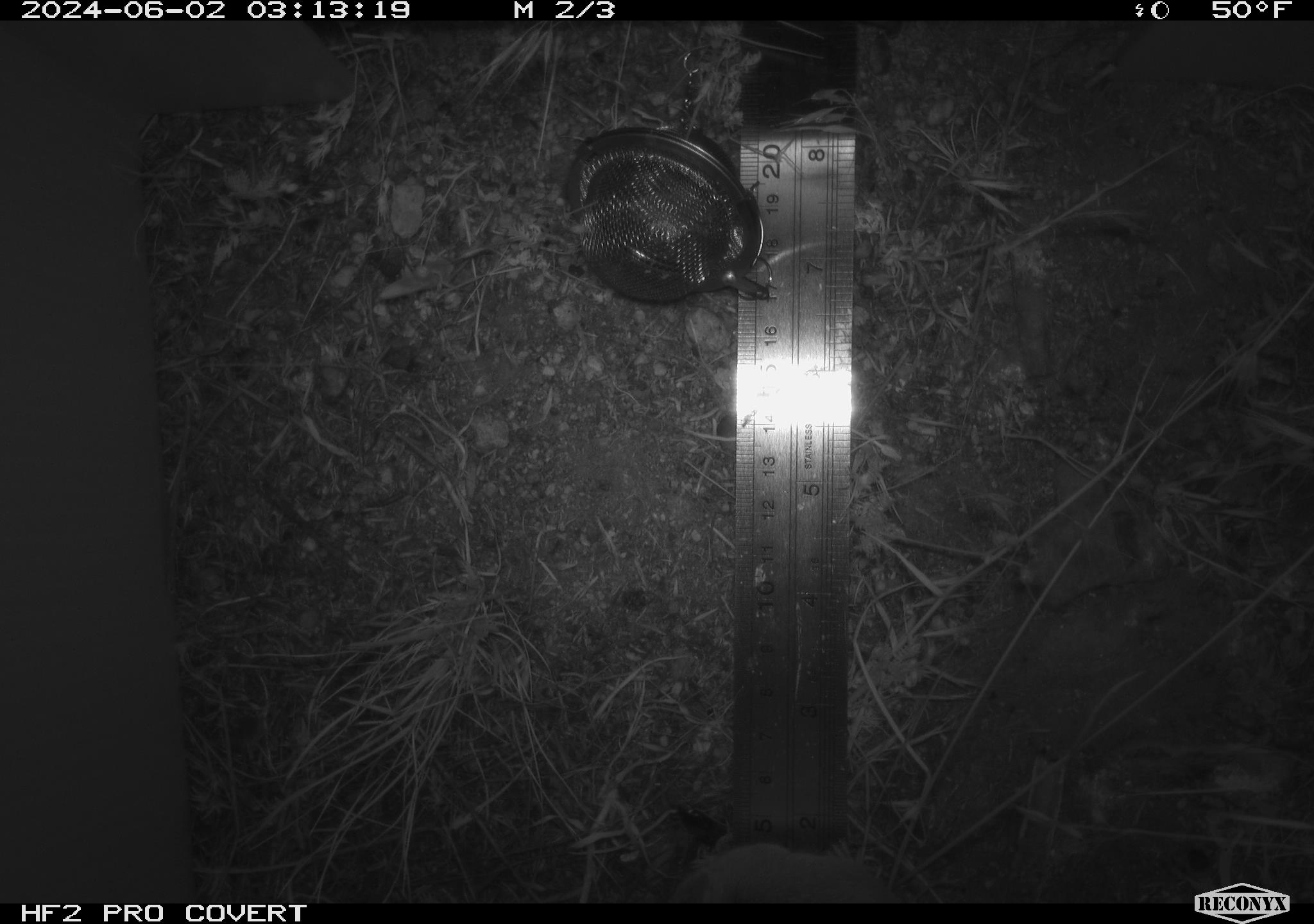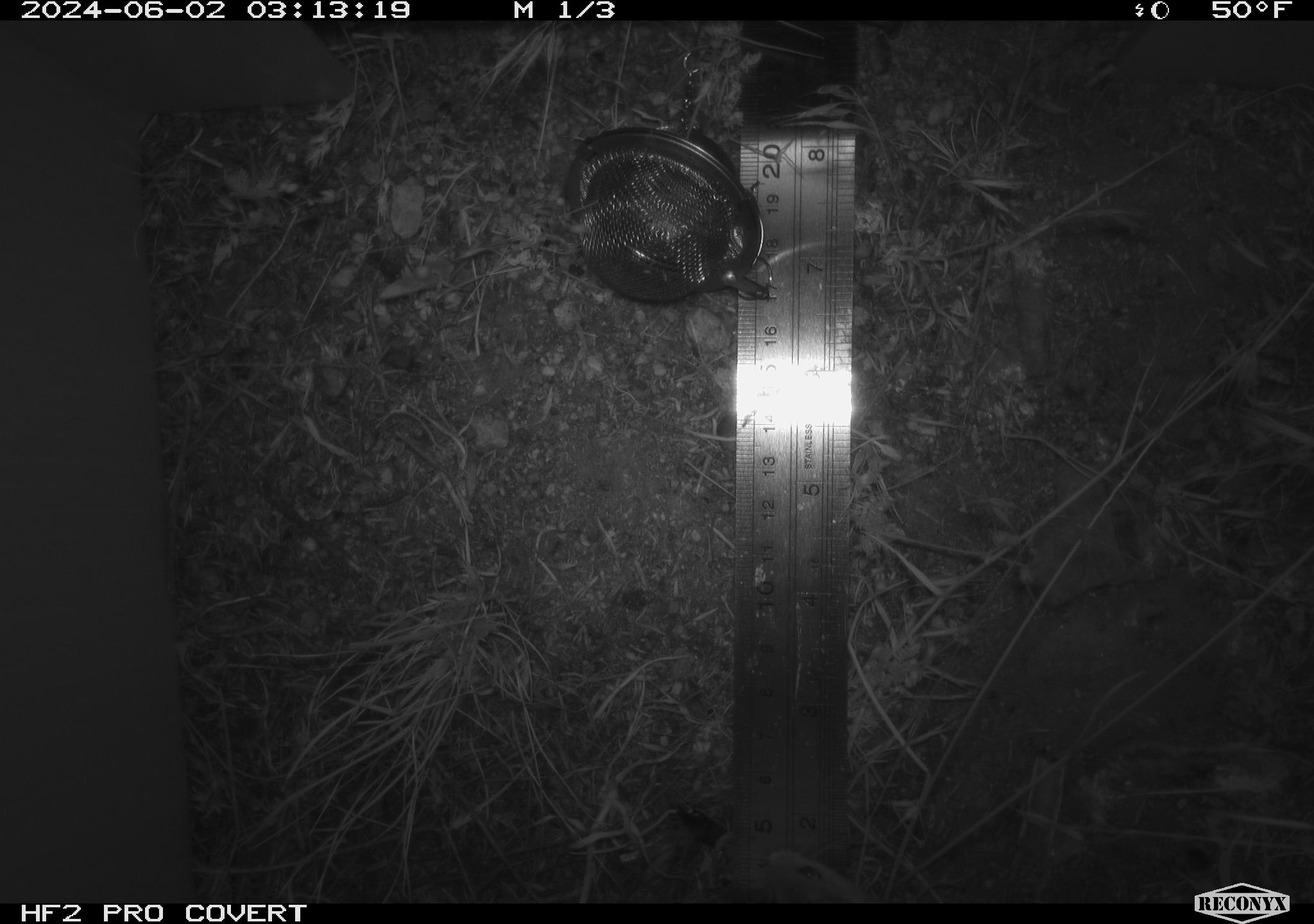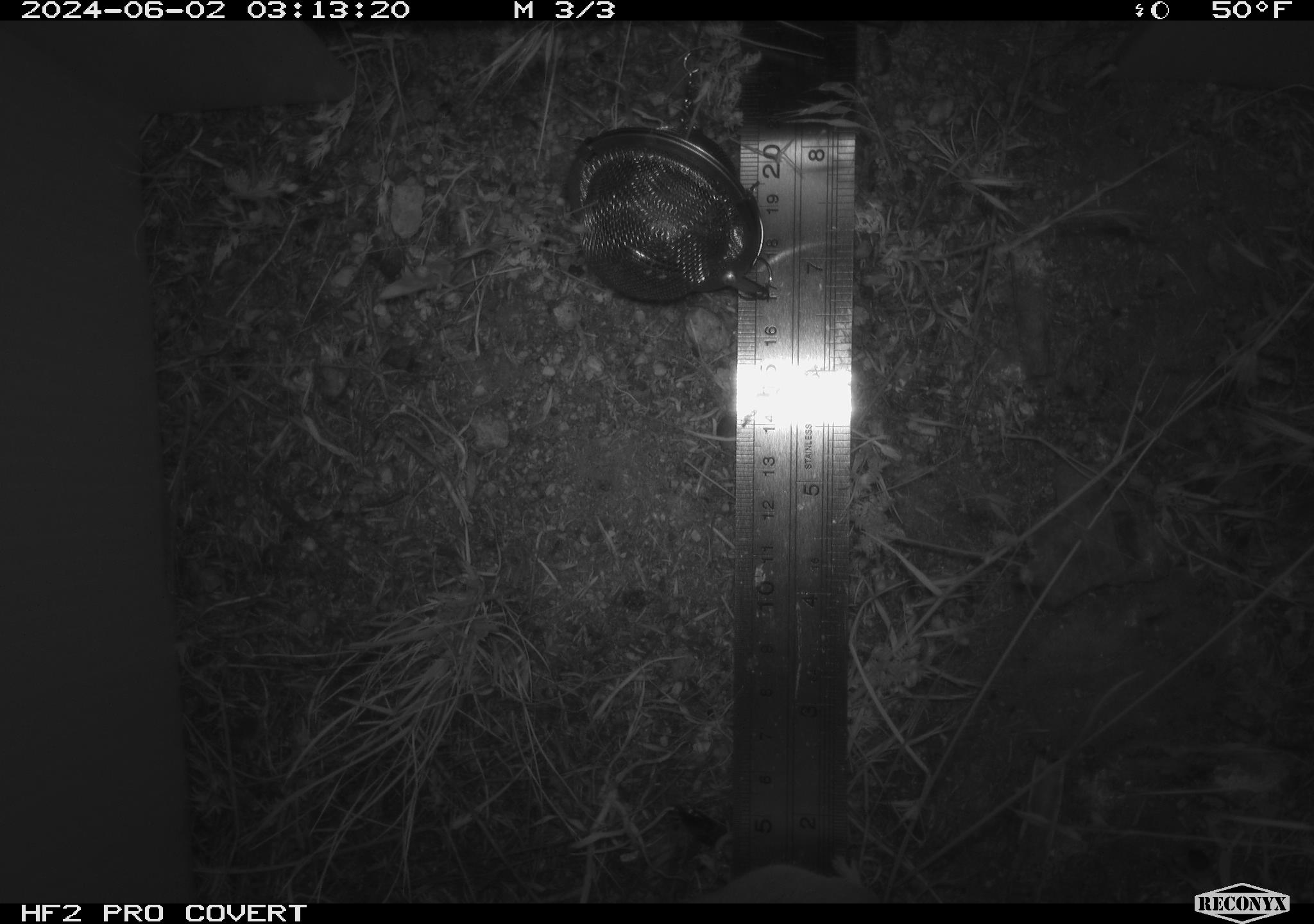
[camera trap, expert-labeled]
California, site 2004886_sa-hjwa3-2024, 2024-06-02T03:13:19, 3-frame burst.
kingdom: Animalia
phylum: Chordata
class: Mammalia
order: Rodentia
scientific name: Rodentia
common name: rodent